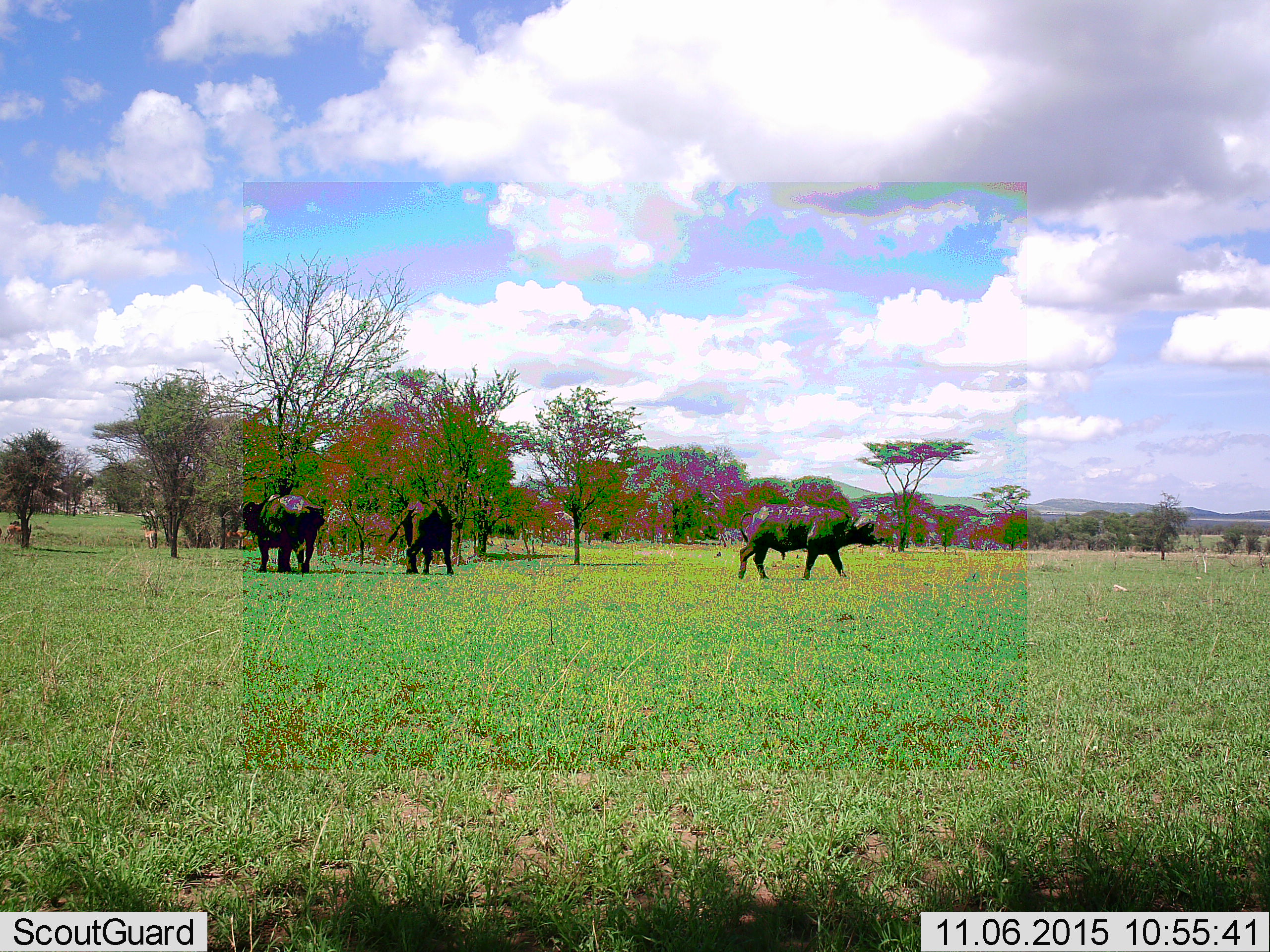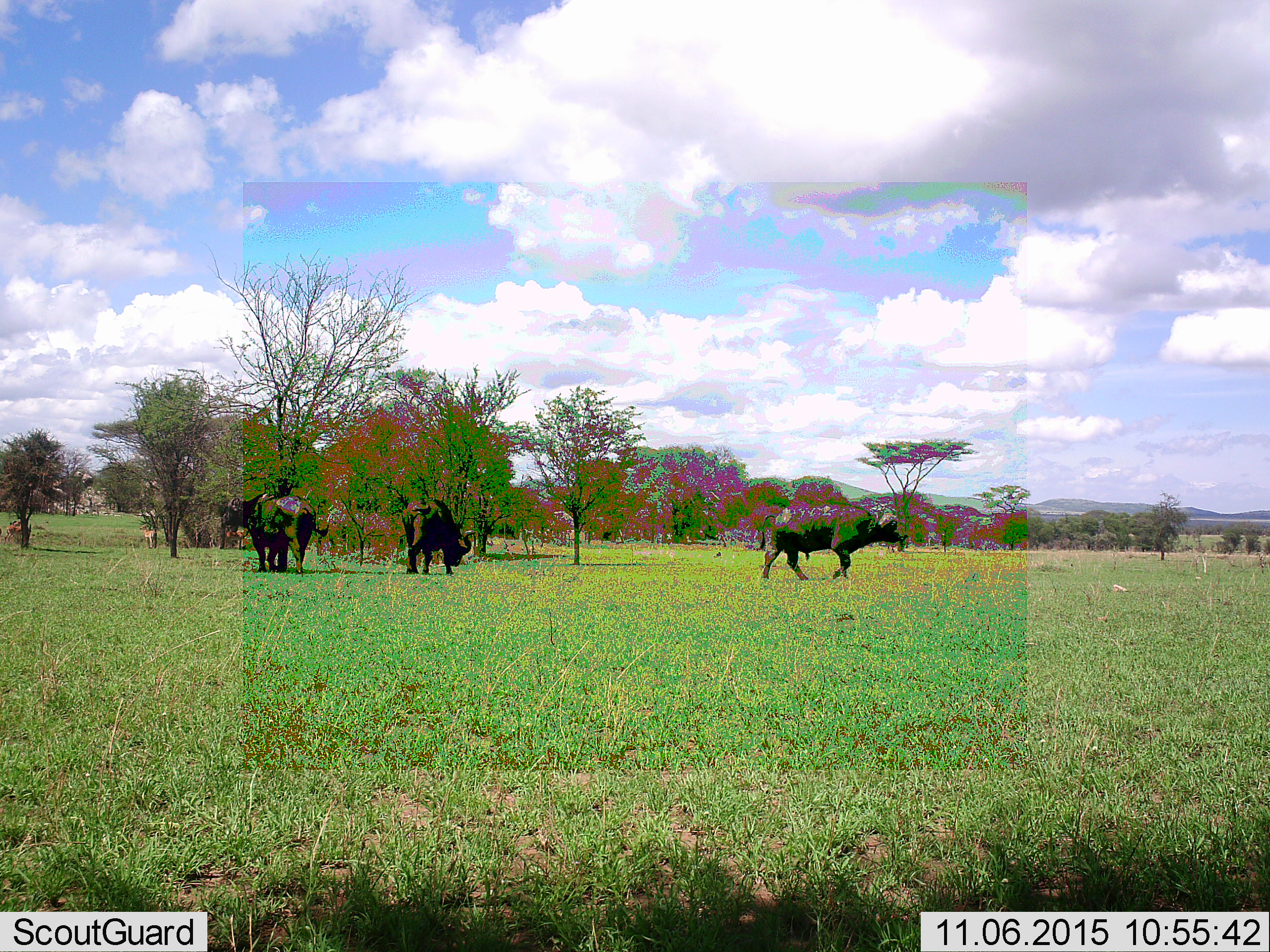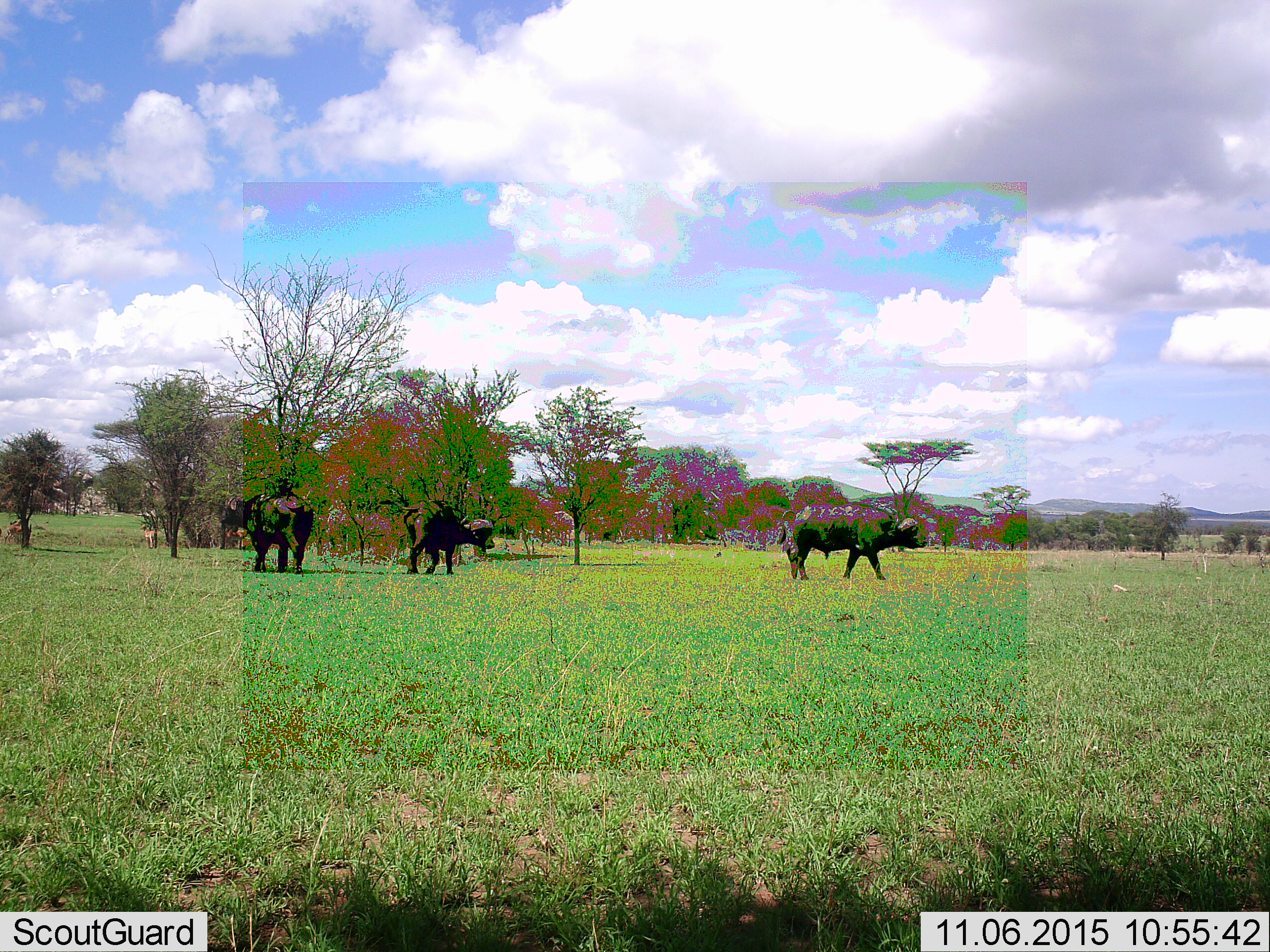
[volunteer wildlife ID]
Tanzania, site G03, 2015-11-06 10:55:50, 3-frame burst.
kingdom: Animalia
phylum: Chordata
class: Mammalia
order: Artiodactyla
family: Bovidae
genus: Syncerus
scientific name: Syncerus caffer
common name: cape buffalo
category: buffalo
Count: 3.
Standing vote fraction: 44%.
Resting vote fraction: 6%.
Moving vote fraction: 88%.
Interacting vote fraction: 6%.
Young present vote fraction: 0%.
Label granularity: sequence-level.